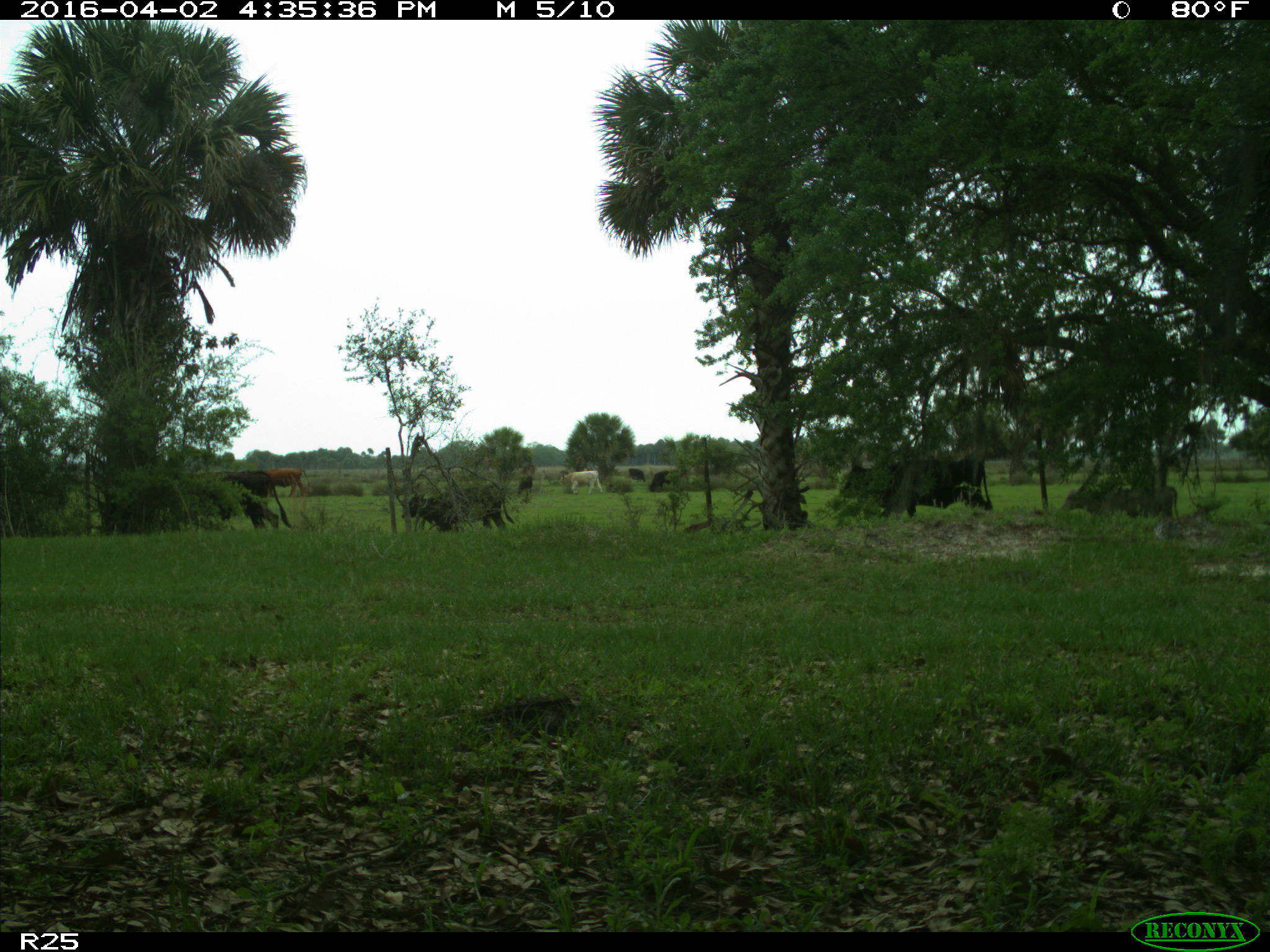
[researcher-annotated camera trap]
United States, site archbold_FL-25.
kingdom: Animalia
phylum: Chordata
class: Mammalia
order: Artiodactyla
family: Bovidae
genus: Bos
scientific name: Bos taurus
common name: domestic cow